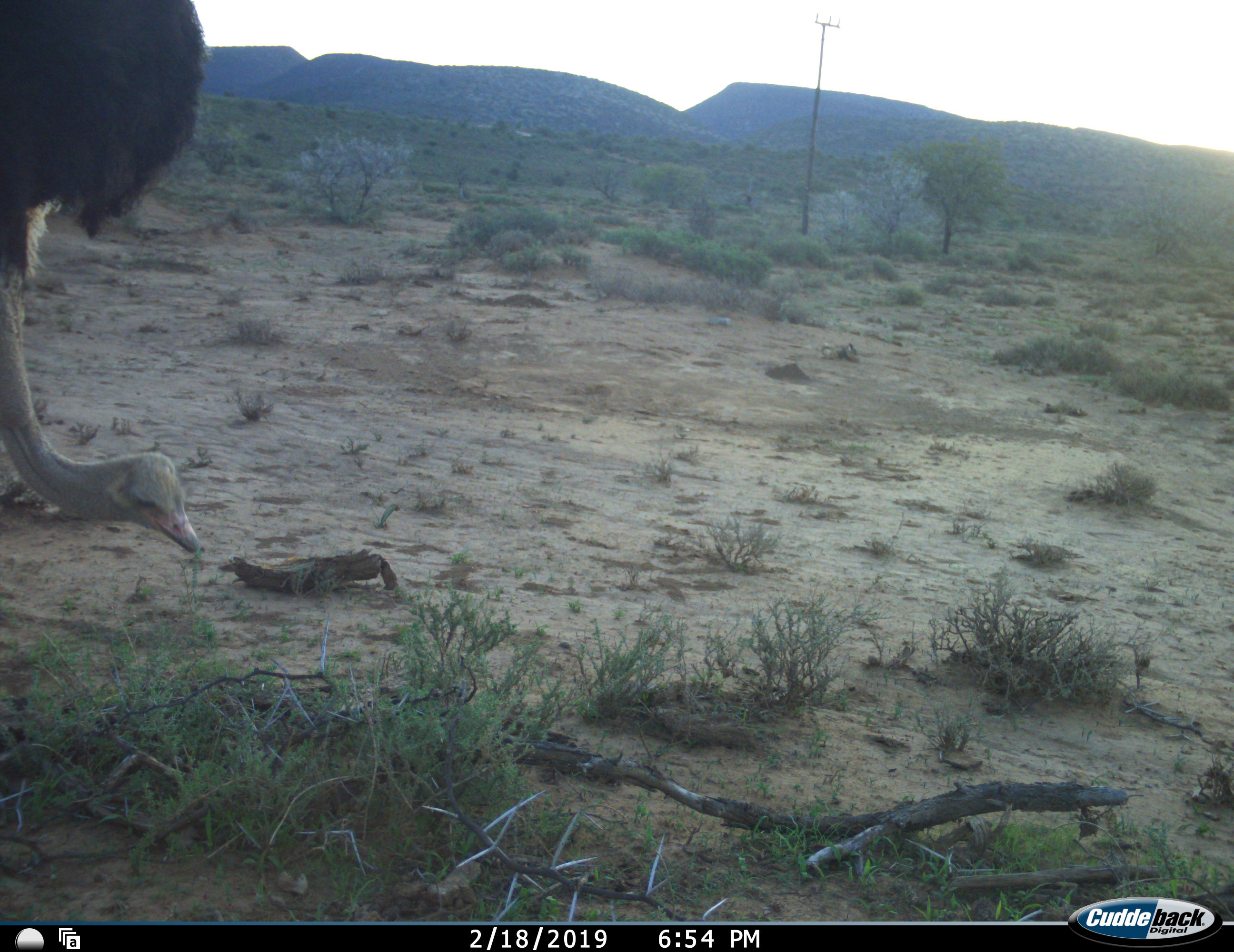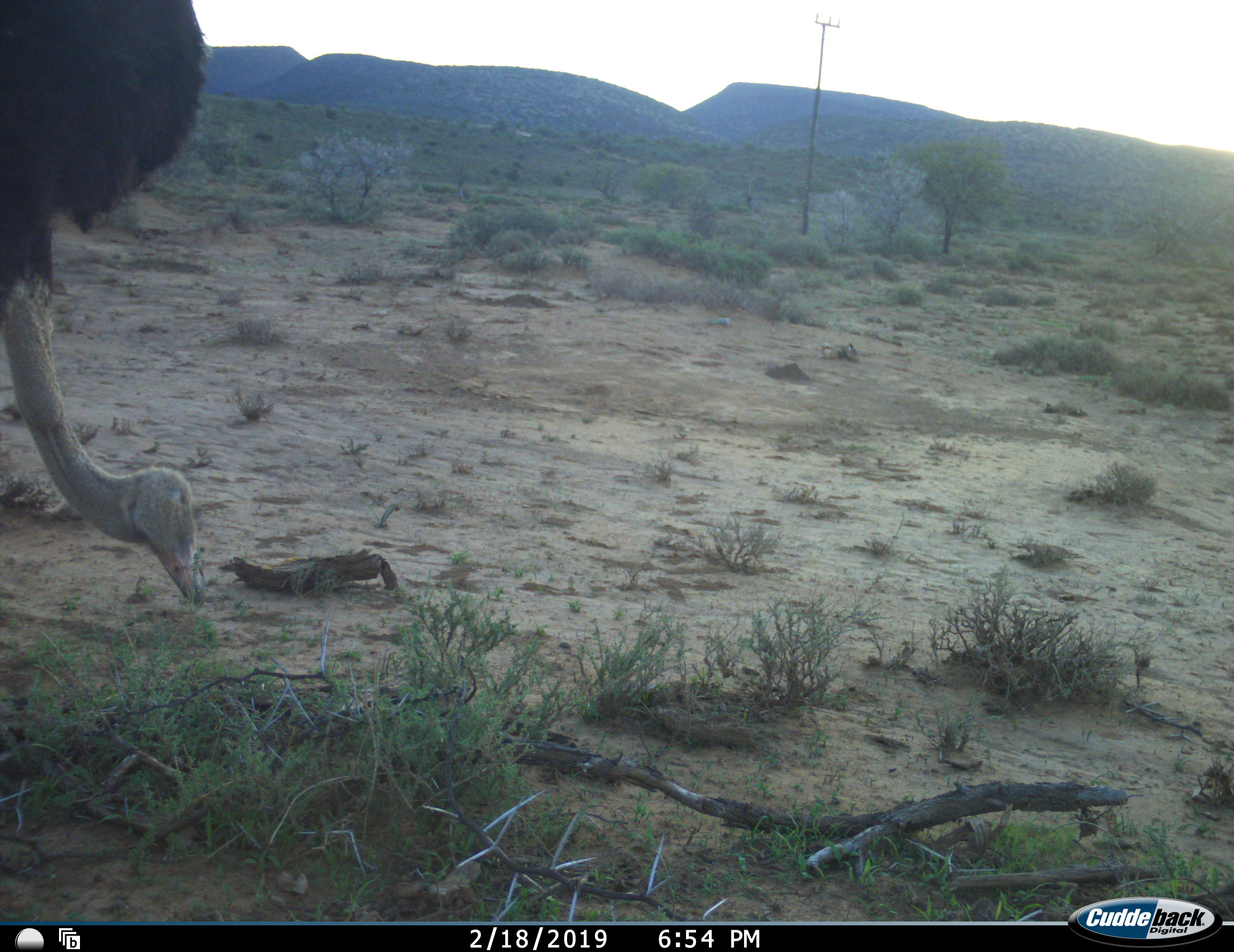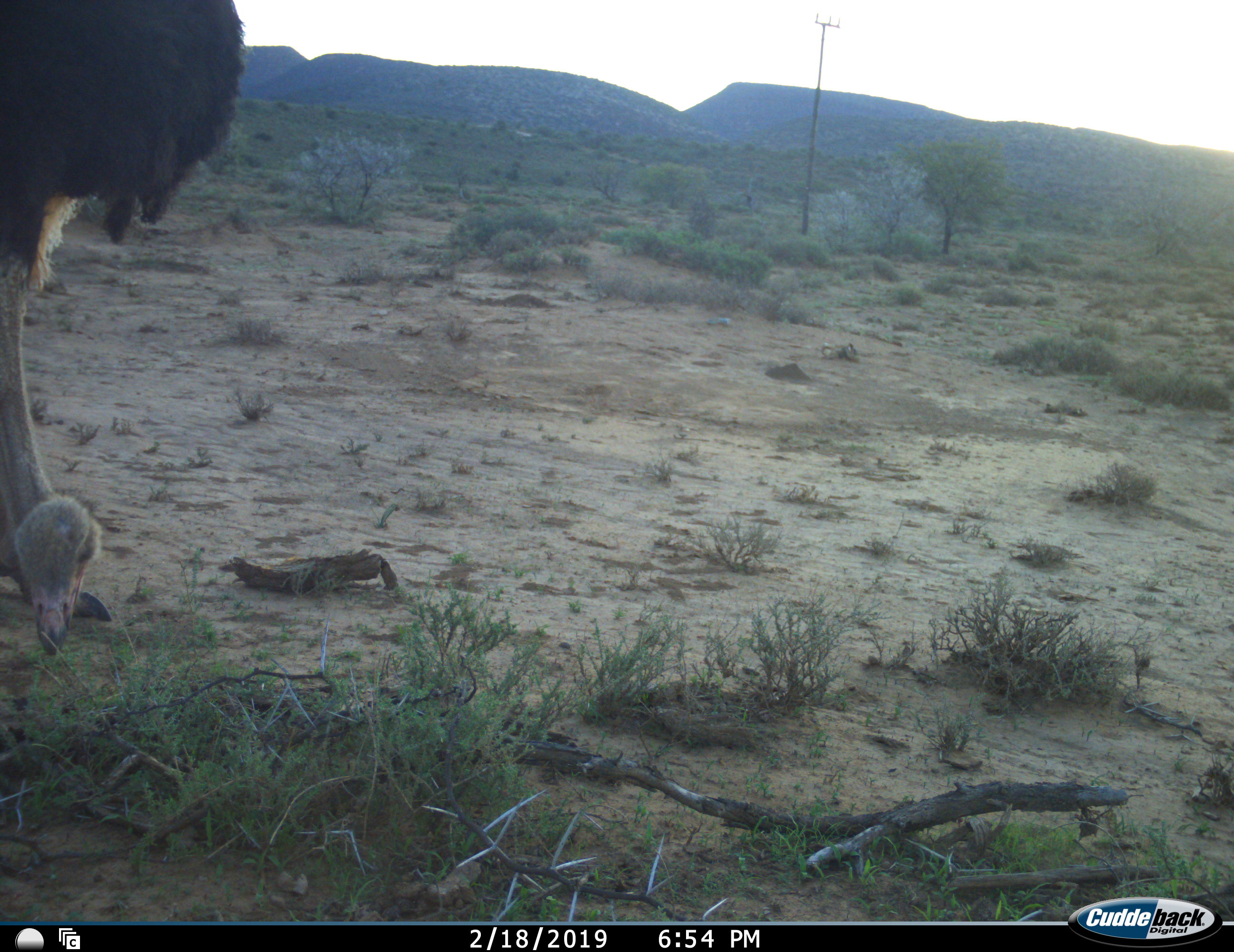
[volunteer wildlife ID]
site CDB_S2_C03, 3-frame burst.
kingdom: Animalia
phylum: Chordata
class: Aves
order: Struthioniformes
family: Struthionidae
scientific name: Struthionidae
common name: ostrich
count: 1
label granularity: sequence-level